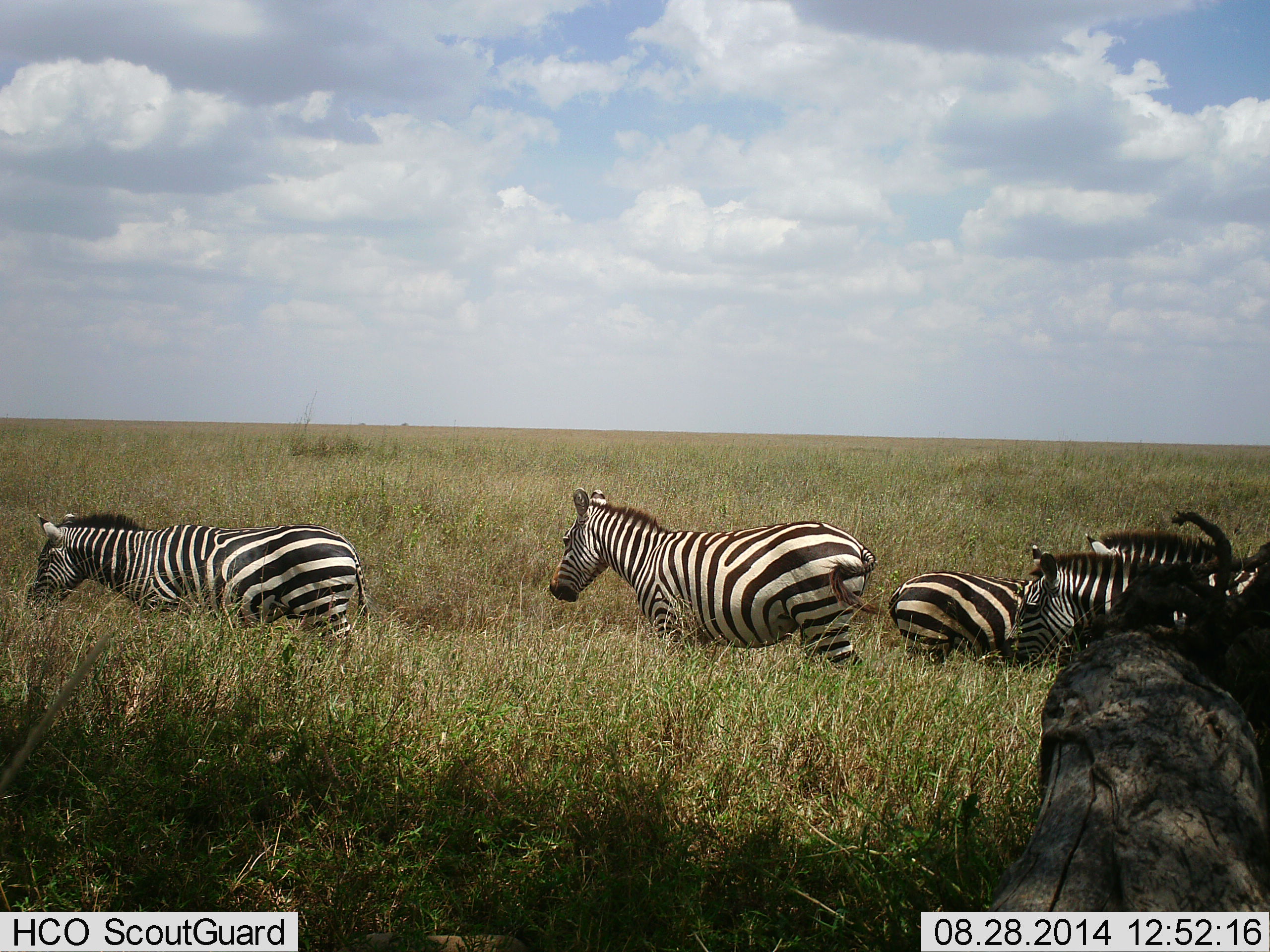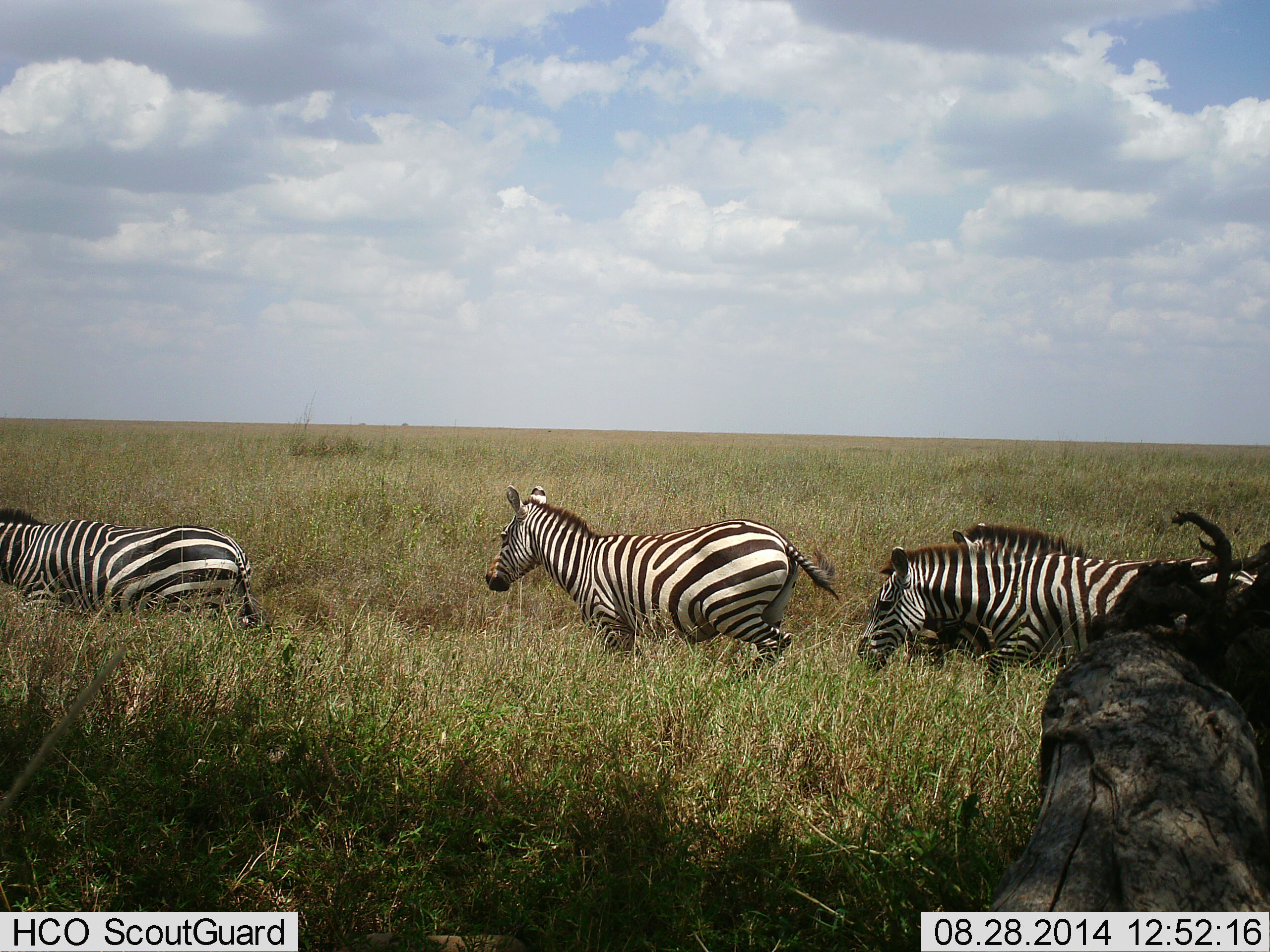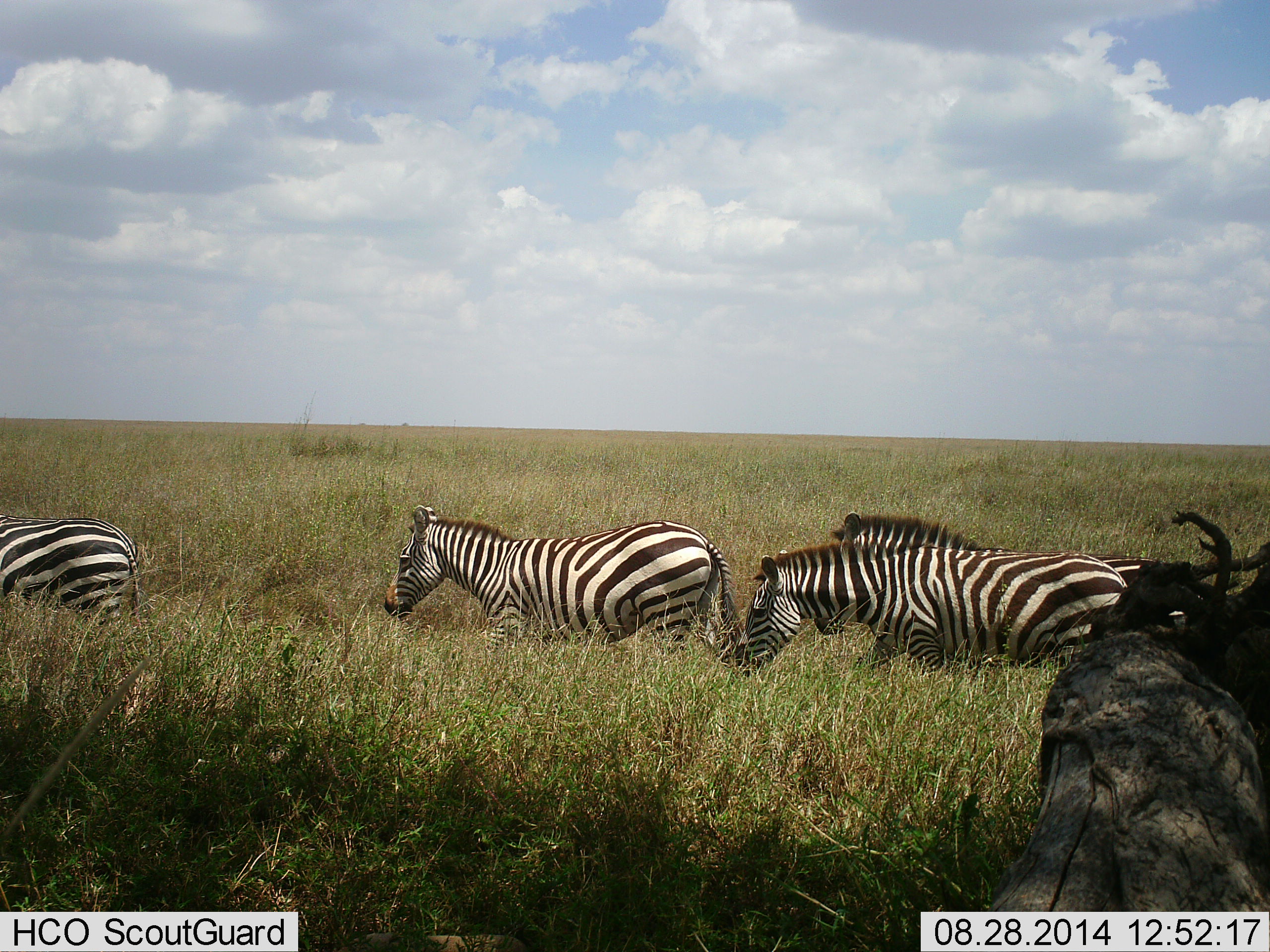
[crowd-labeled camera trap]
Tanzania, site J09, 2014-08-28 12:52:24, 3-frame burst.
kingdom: Animalia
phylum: Chordata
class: Mammalia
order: Perissodactyla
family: Equidae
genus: Equus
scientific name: Equus quagga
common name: plains zebra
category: zebra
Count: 4.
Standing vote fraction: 27%.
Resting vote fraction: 0%.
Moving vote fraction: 100%.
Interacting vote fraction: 0%.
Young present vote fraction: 18%.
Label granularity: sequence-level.